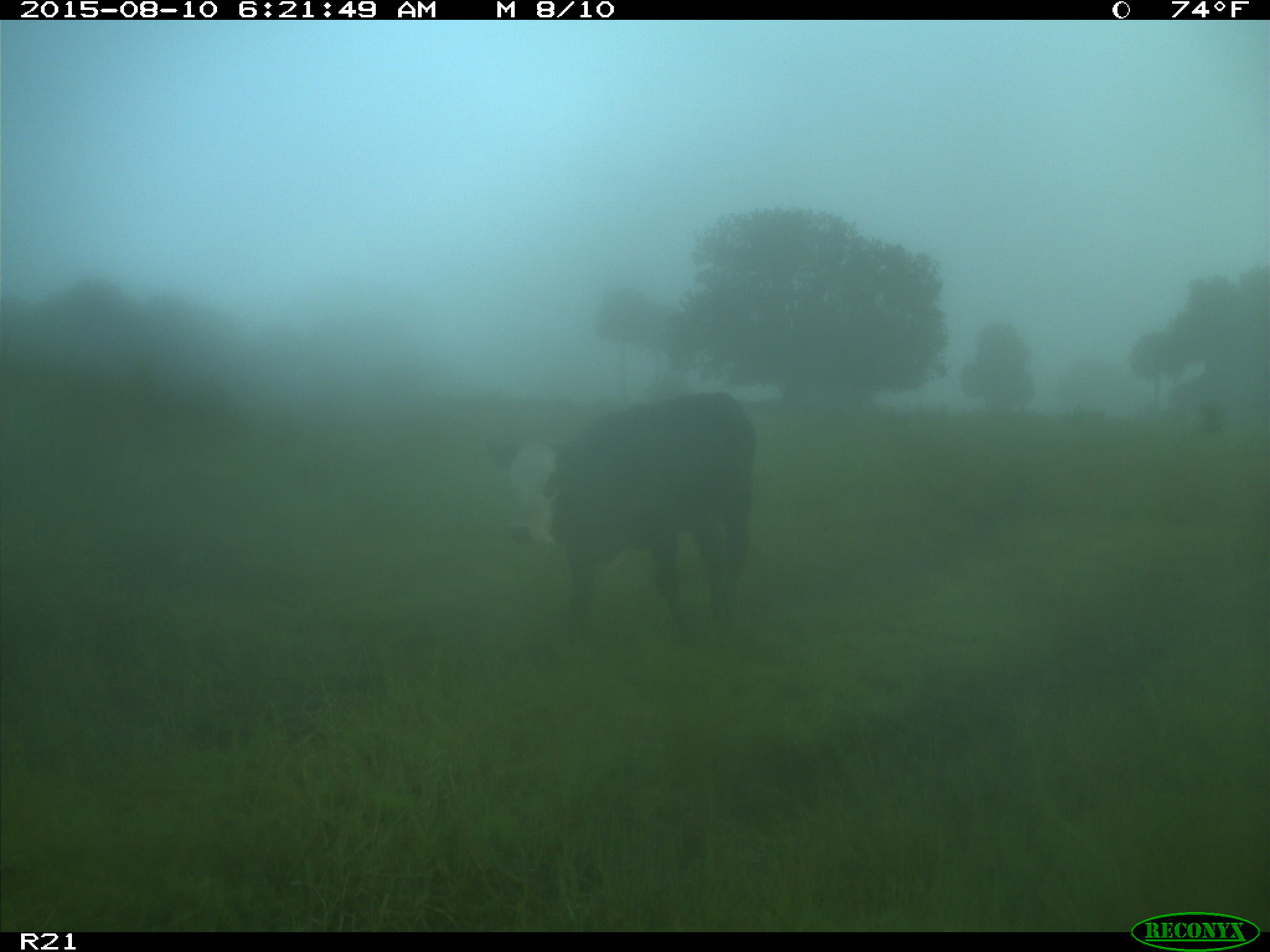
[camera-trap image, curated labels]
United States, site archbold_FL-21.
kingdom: Animalia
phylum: Chordata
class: Mammalia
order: Artiodactyla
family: Bovidae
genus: Bos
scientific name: Bos taurus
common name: domestic cow